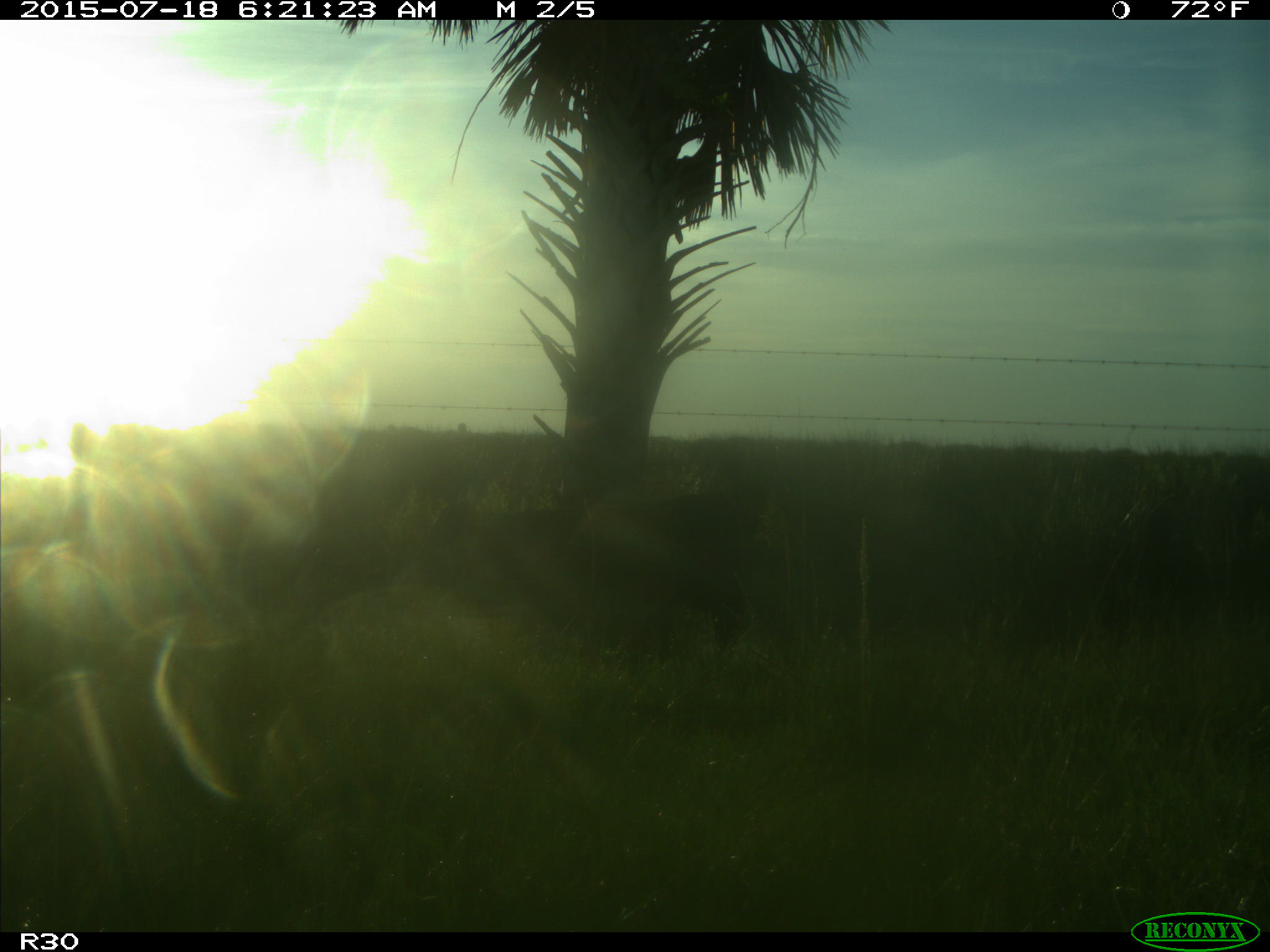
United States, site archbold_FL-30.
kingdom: Animalia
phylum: Chordata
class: Mammalia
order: Artiodactyla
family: Bovidae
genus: Bos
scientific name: Bos taurus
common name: domestic cow